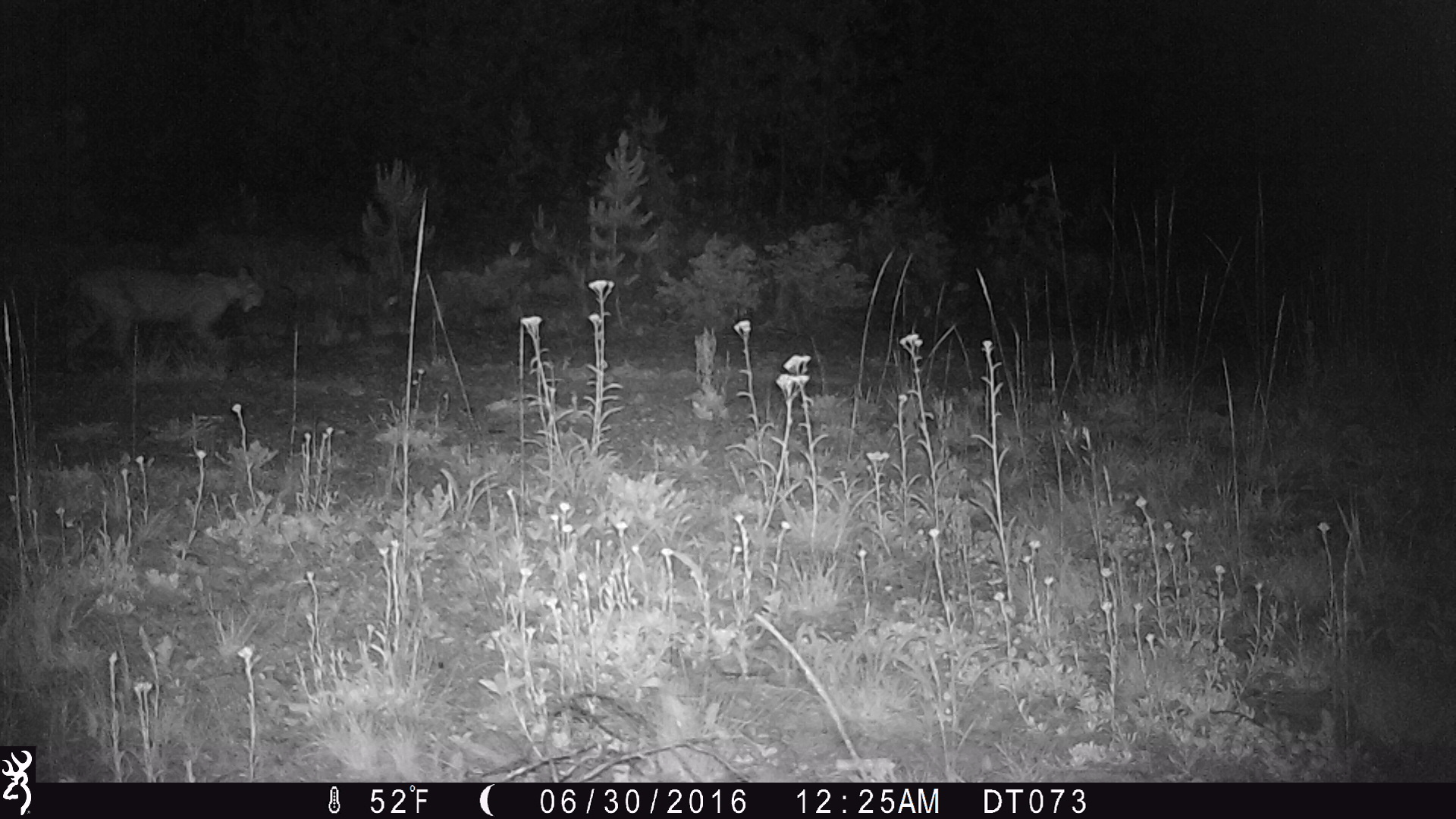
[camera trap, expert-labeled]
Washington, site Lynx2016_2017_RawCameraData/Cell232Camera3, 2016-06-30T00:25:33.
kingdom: Animalia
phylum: Chordata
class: Mammalia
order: Carnivora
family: Felidae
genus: Lynx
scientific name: Lynx rufus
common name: bobcat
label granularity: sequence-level